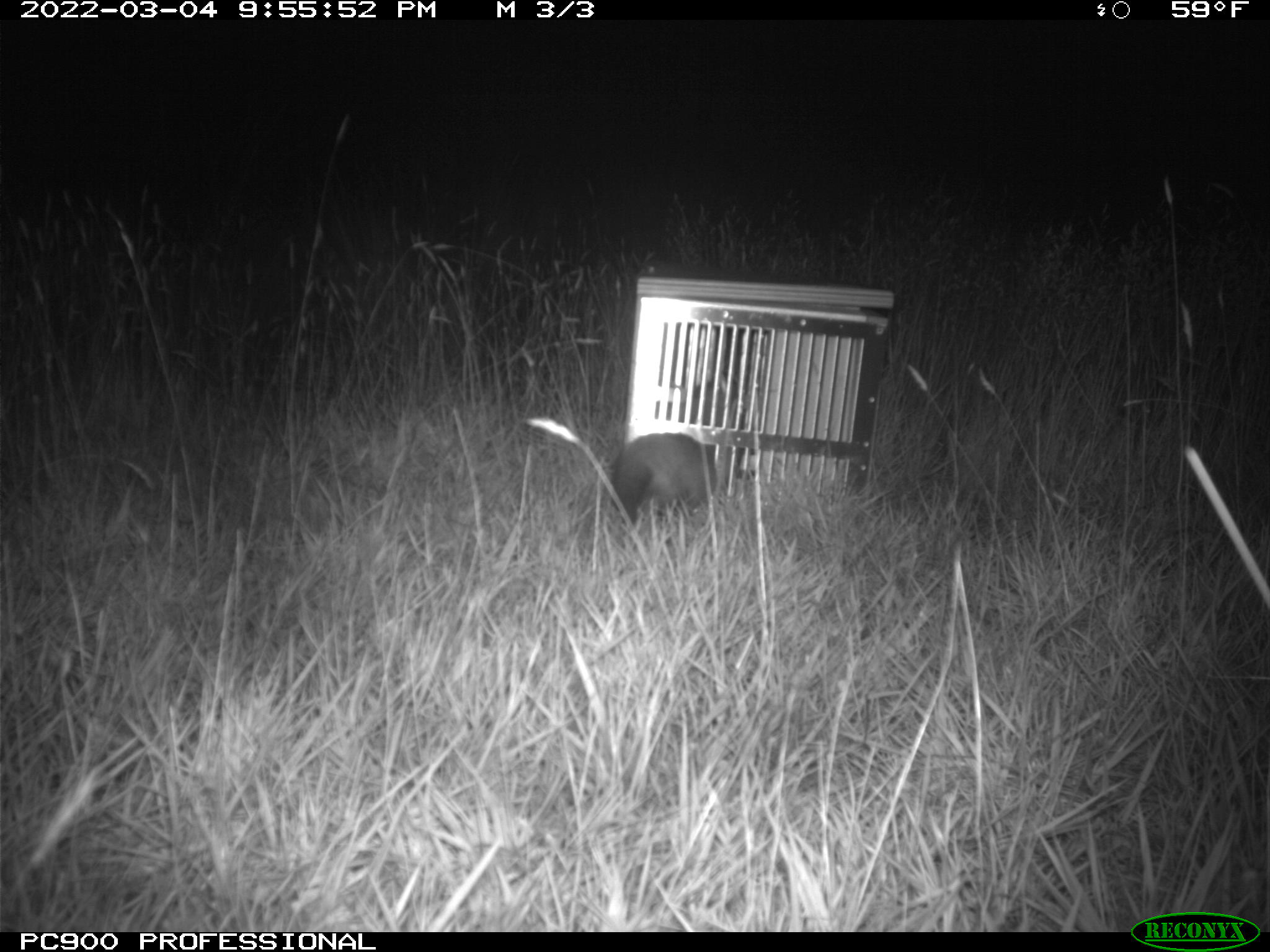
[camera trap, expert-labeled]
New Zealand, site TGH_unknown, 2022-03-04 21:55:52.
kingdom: Animalia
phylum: Chordata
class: Mammalia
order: Carnivora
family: Mustelidae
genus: Mustela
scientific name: Mustela furo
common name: ferret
Ferret (Mustela furo).